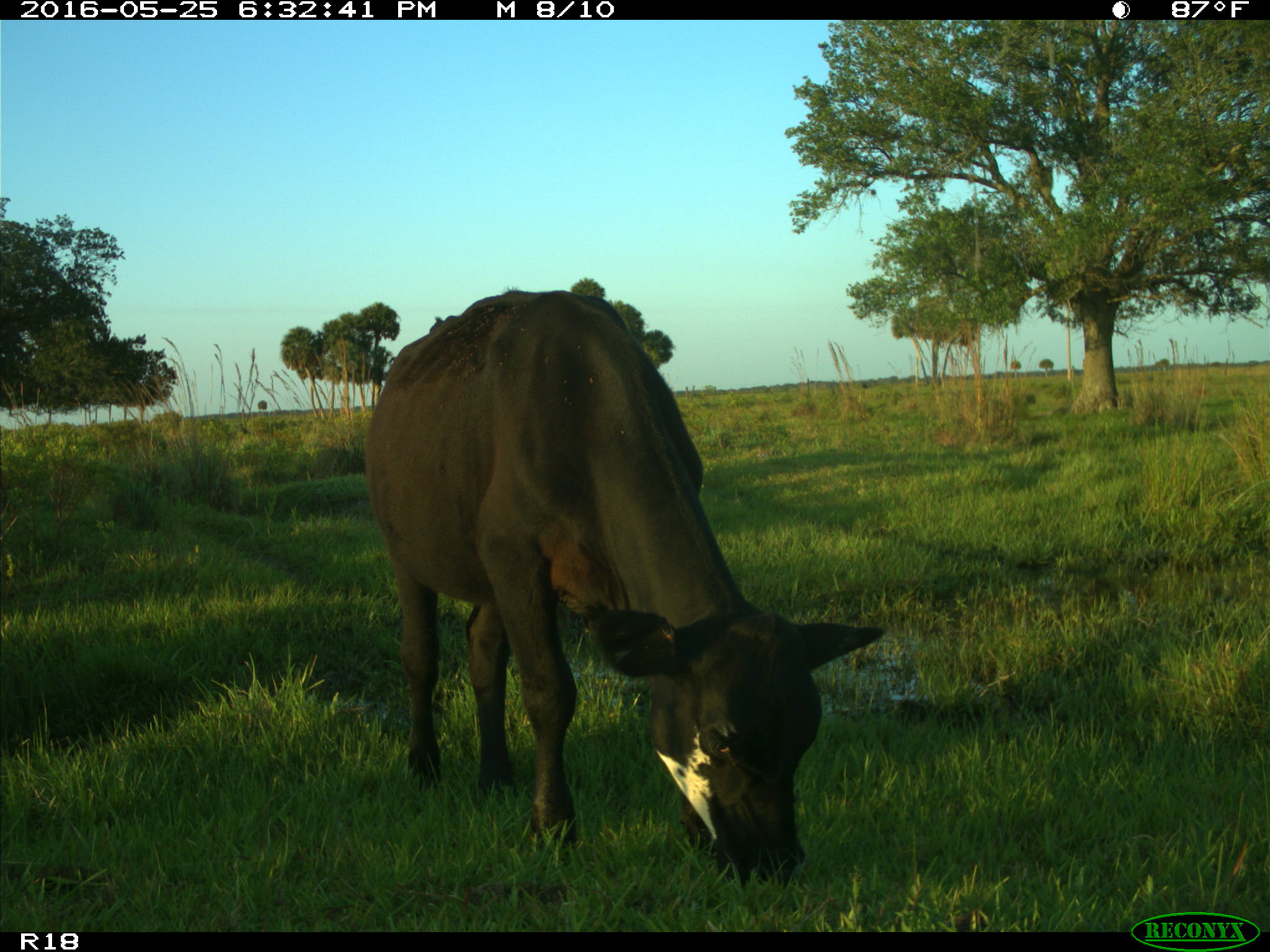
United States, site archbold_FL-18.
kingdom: Animalia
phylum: Chordata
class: Mammalia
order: Artiodactyla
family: Bovidae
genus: Bos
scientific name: Bos taurus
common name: domestic cow